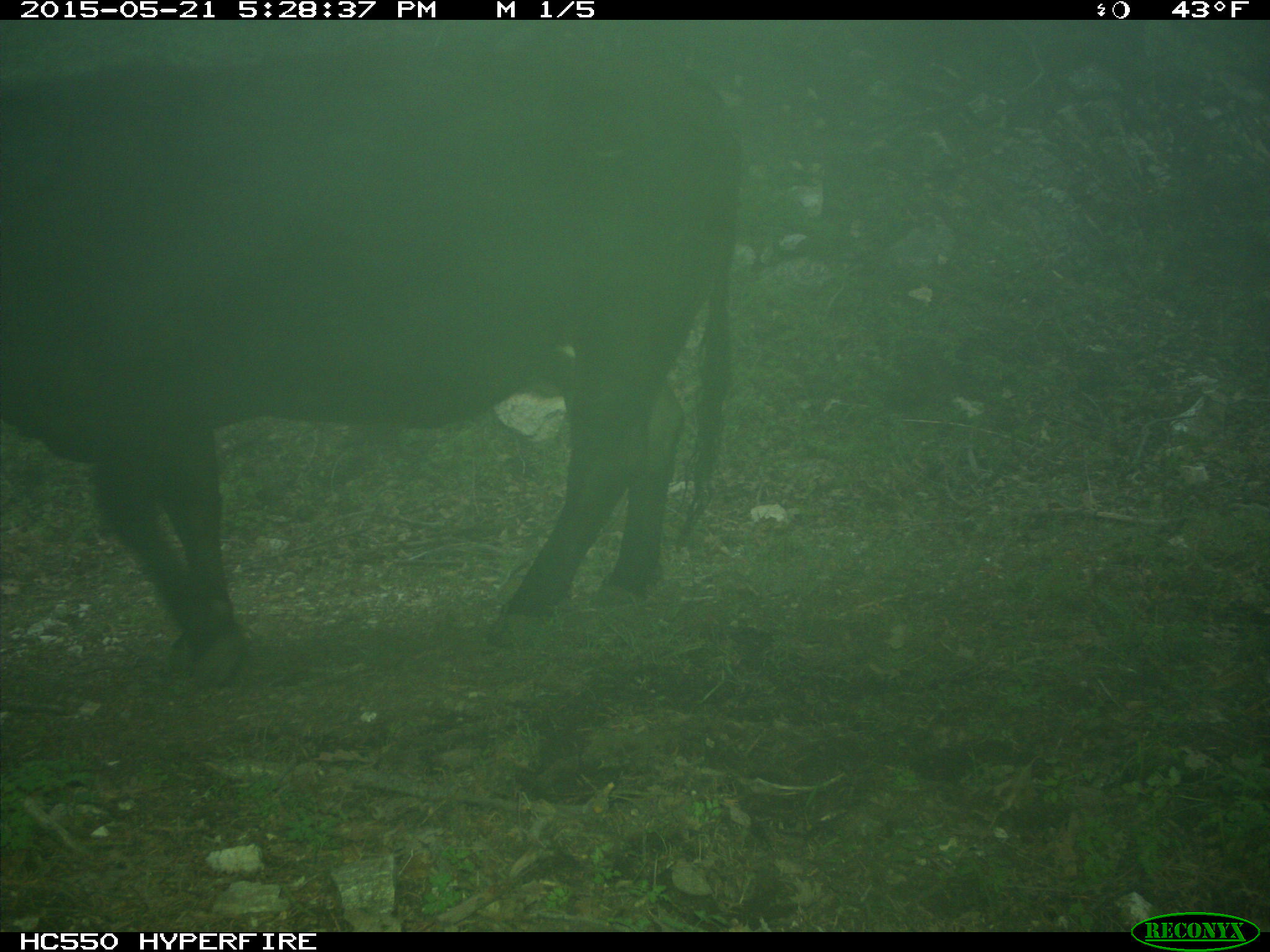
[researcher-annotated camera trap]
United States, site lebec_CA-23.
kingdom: Animalia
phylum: Chordata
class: Mammalia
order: Artiodactyla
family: Bovidae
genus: Bos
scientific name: Bos taurus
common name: domestic cow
Bos taurus (domestic cow).